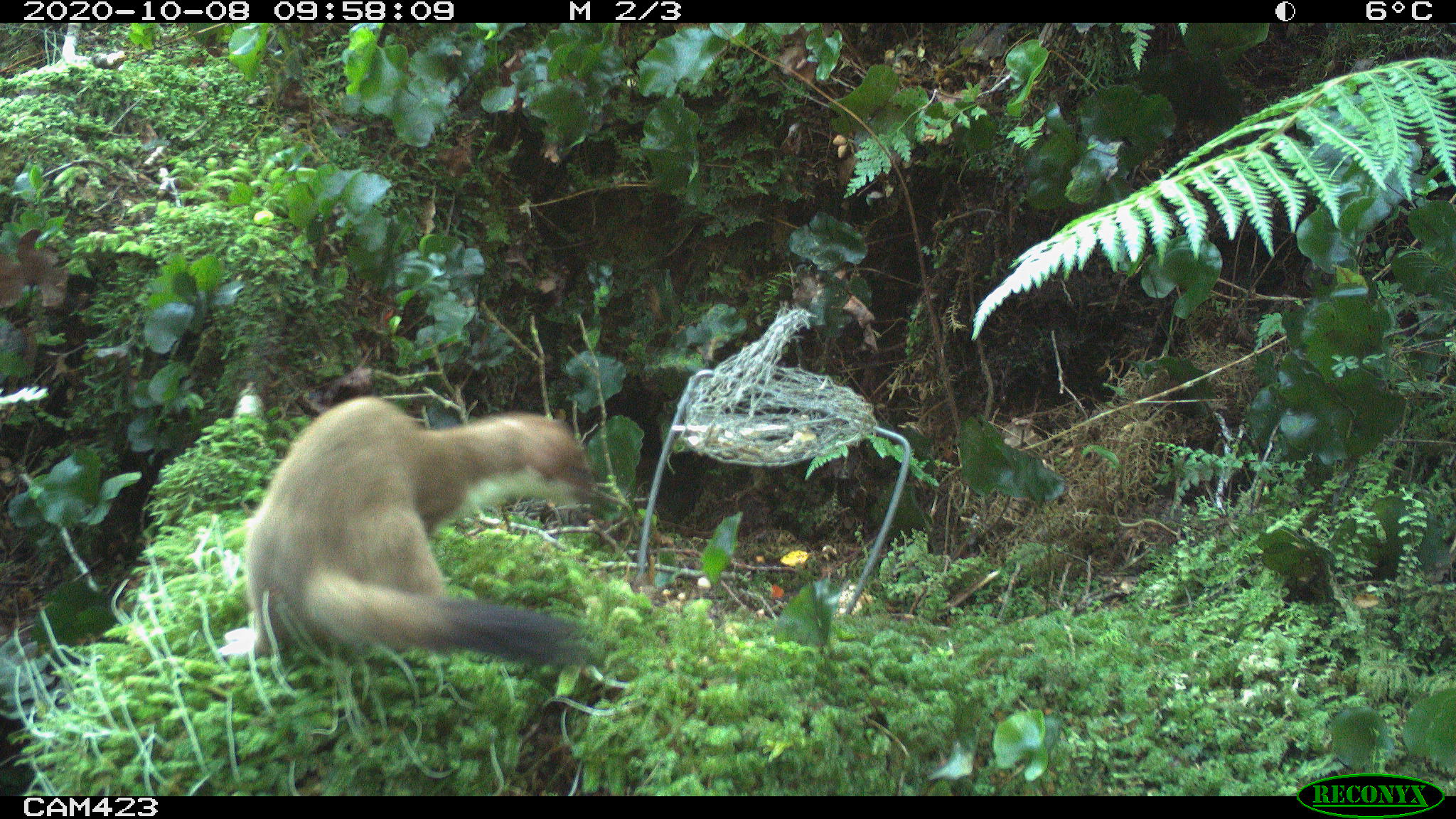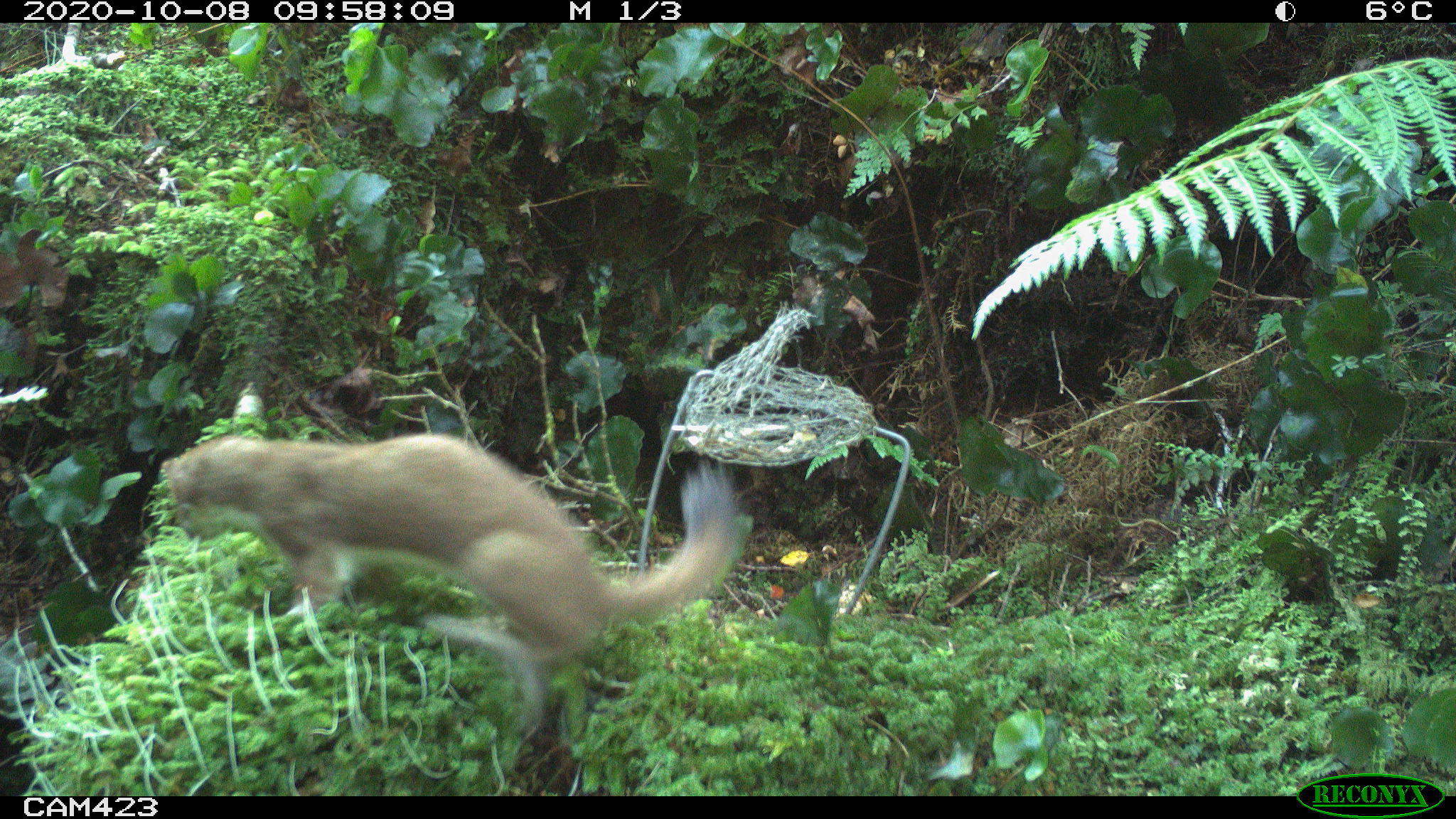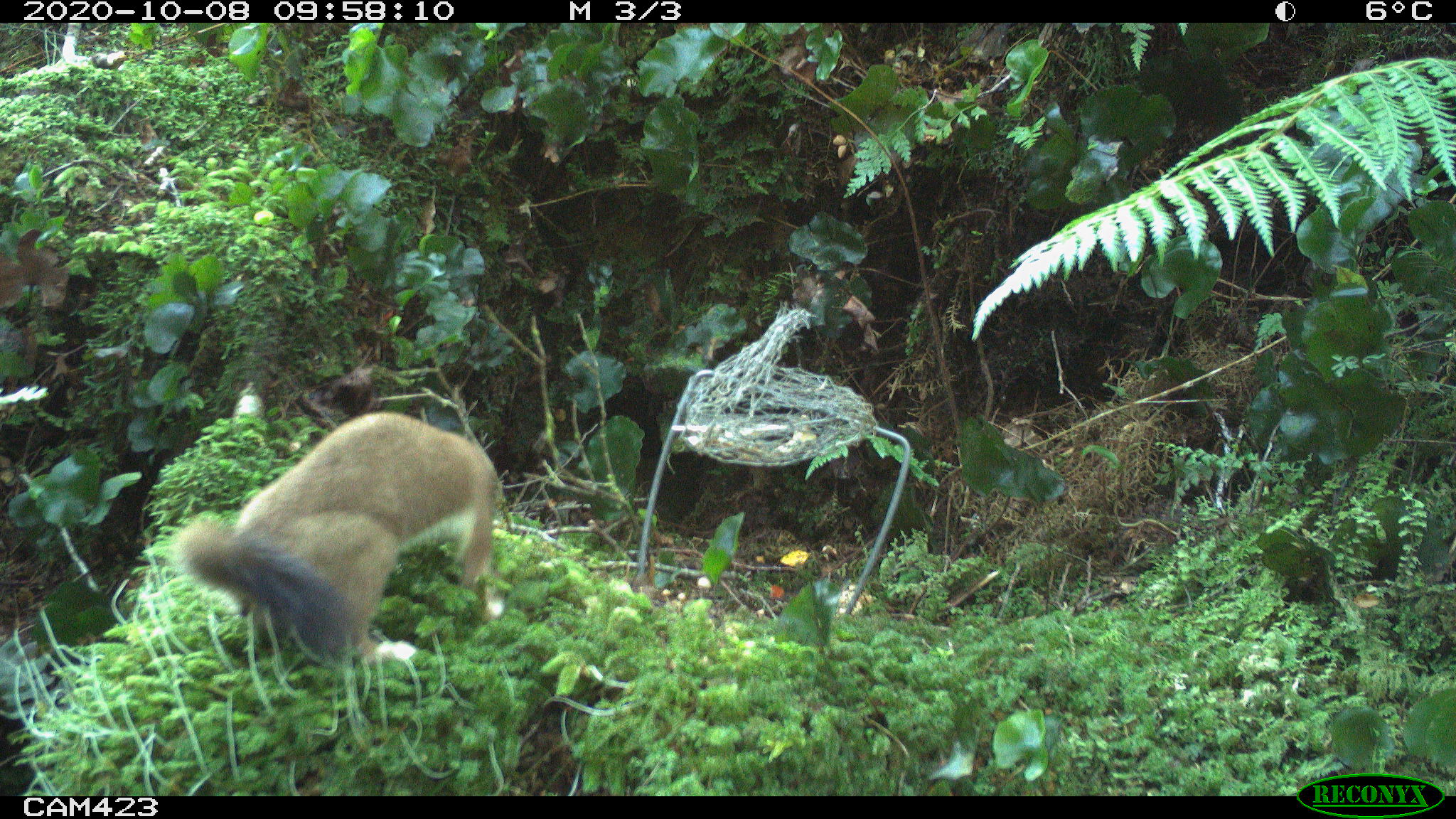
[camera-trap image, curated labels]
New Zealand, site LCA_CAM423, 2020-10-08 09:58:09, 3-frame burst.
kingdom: Animalia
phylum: Chordata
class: Mammalia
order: Carnivora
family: Mustelidae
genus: Mustela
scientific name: Mustela erminea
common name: stoat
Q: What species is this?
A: Stoat (Mustela erminea).